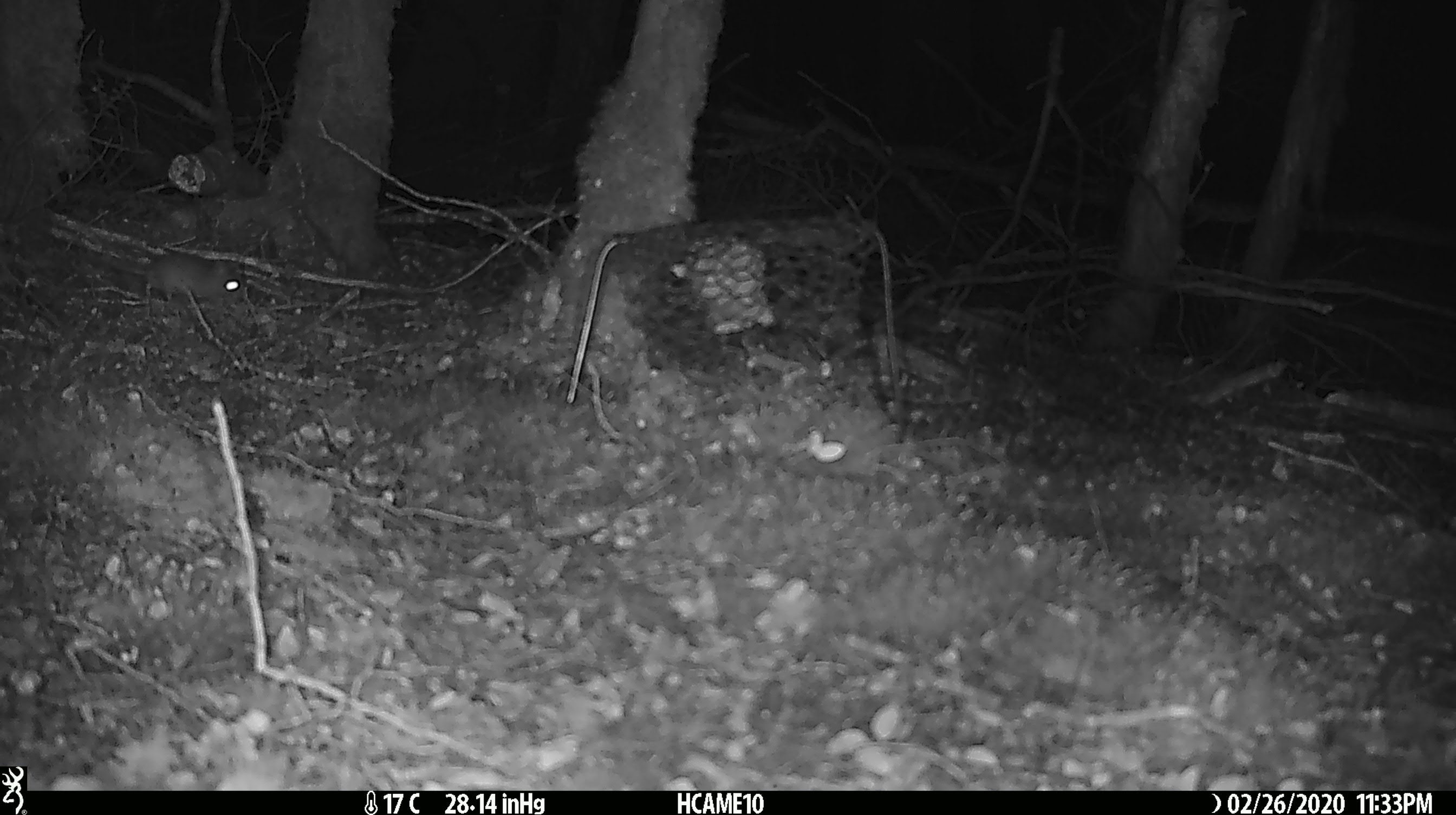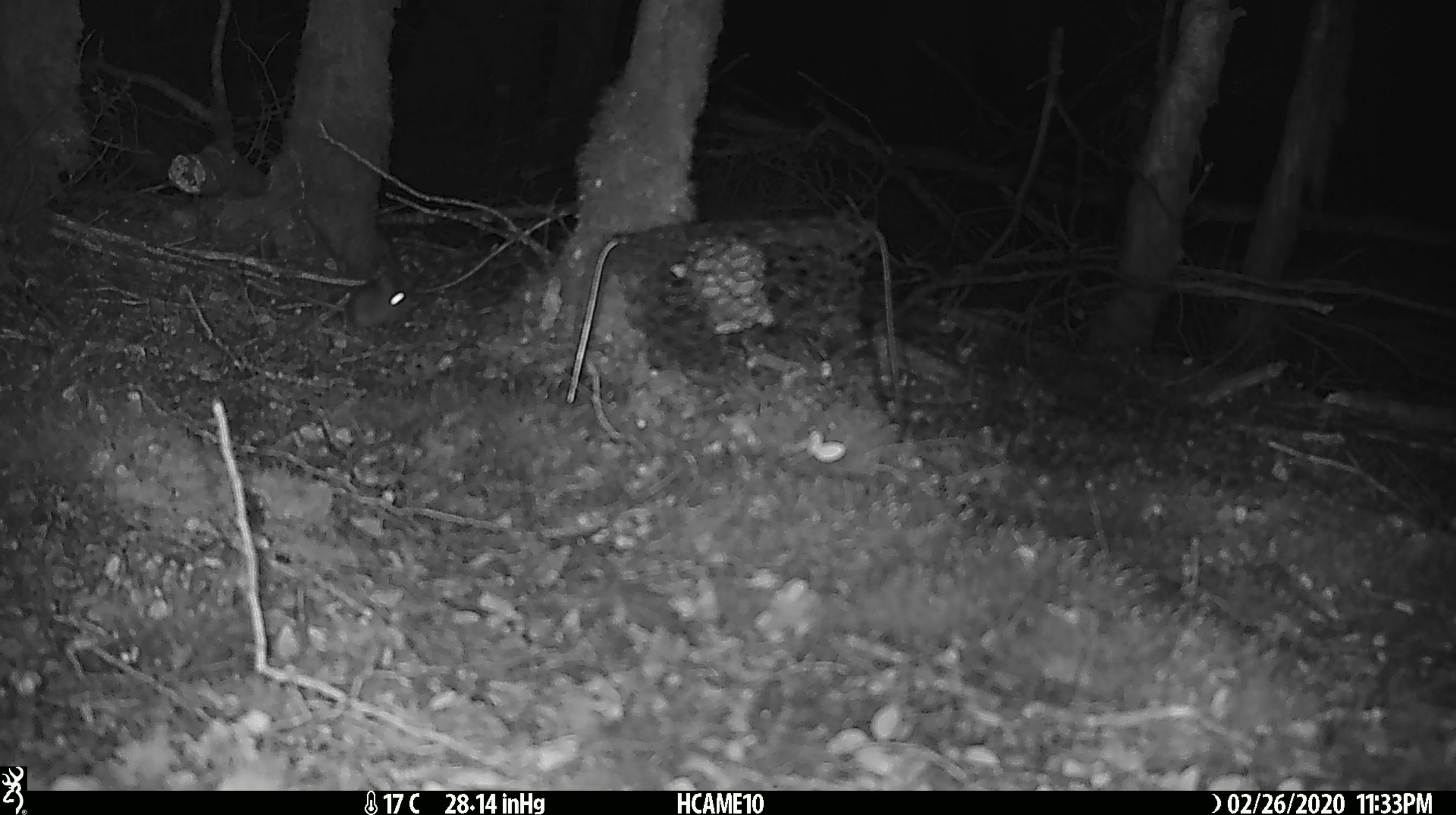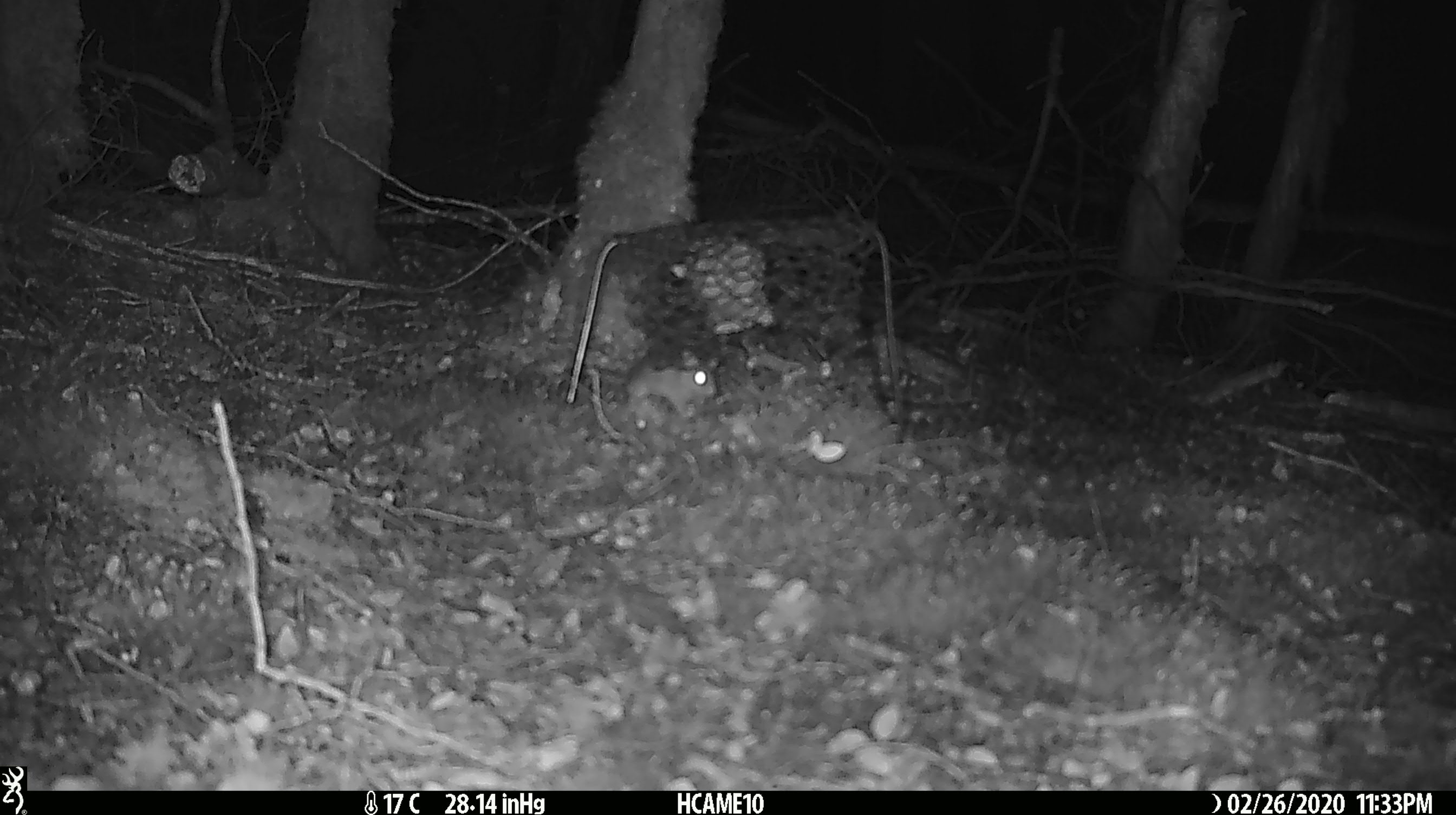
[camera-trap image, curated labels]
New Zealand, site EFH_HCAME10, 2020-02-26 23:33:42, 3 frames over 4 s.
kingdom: Animalia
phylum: Chordata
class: Mammalia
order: Rodentia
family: Muridae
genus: Mus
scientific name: Mus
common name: mouse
Mouse (Mus).